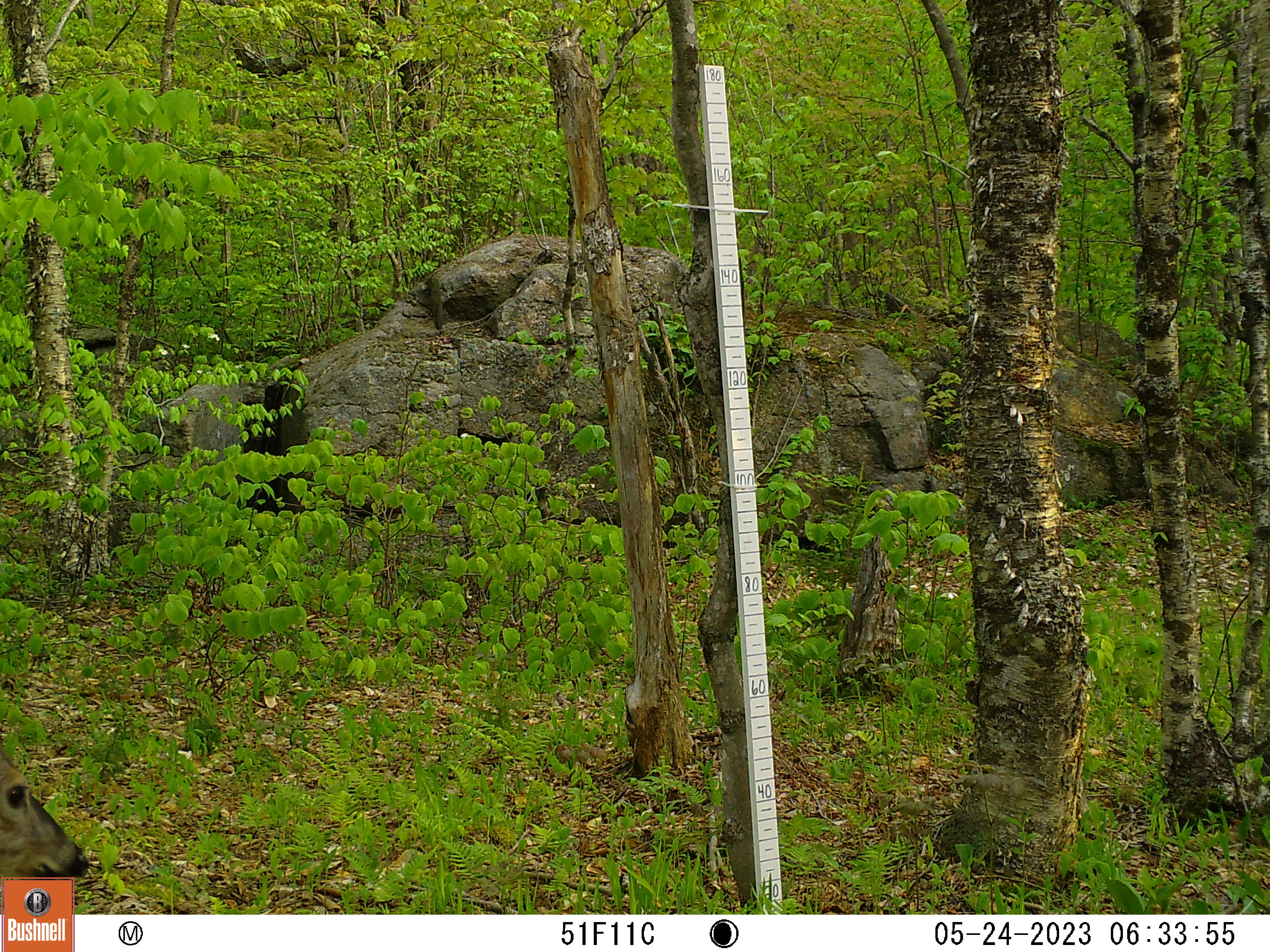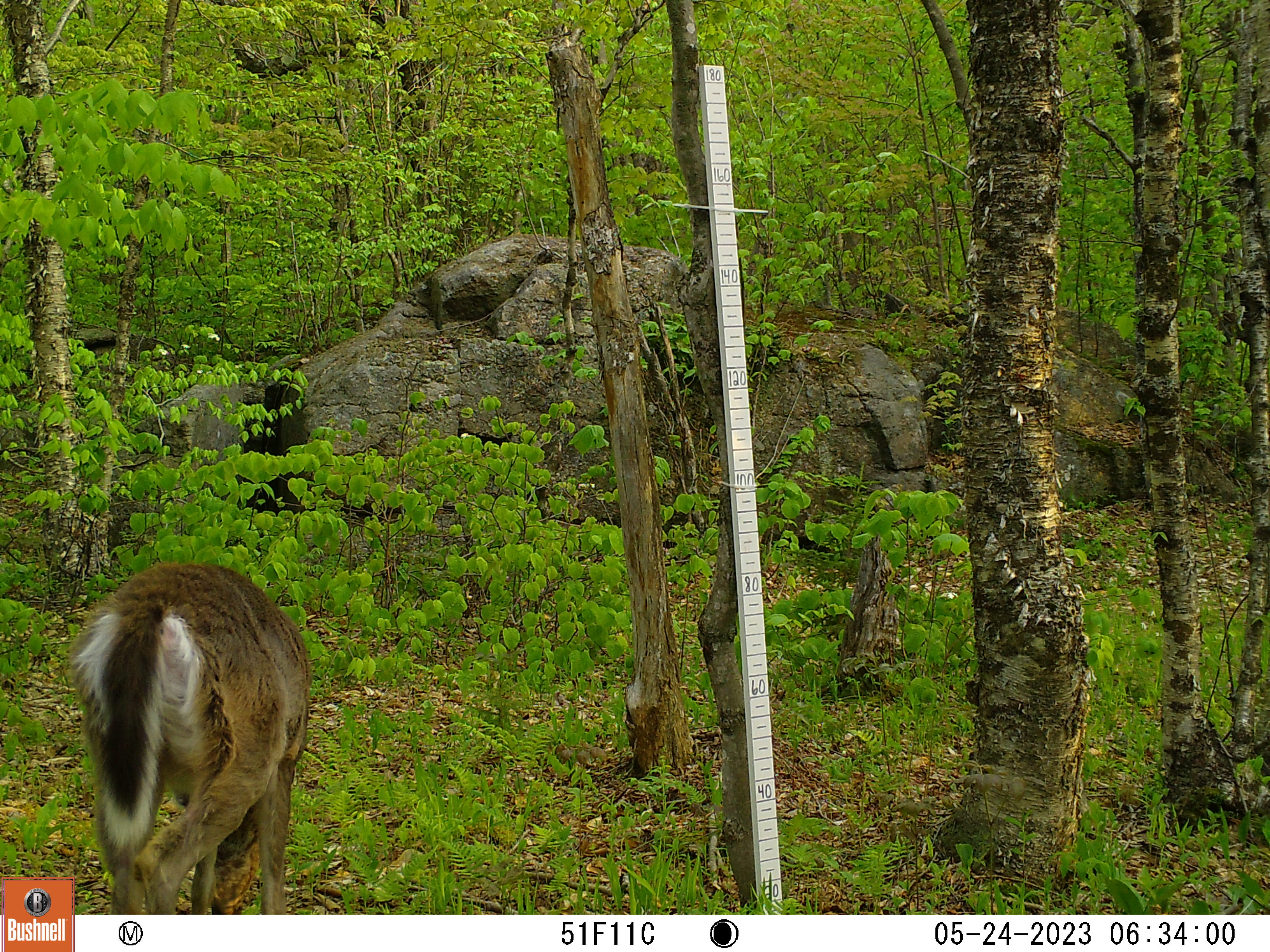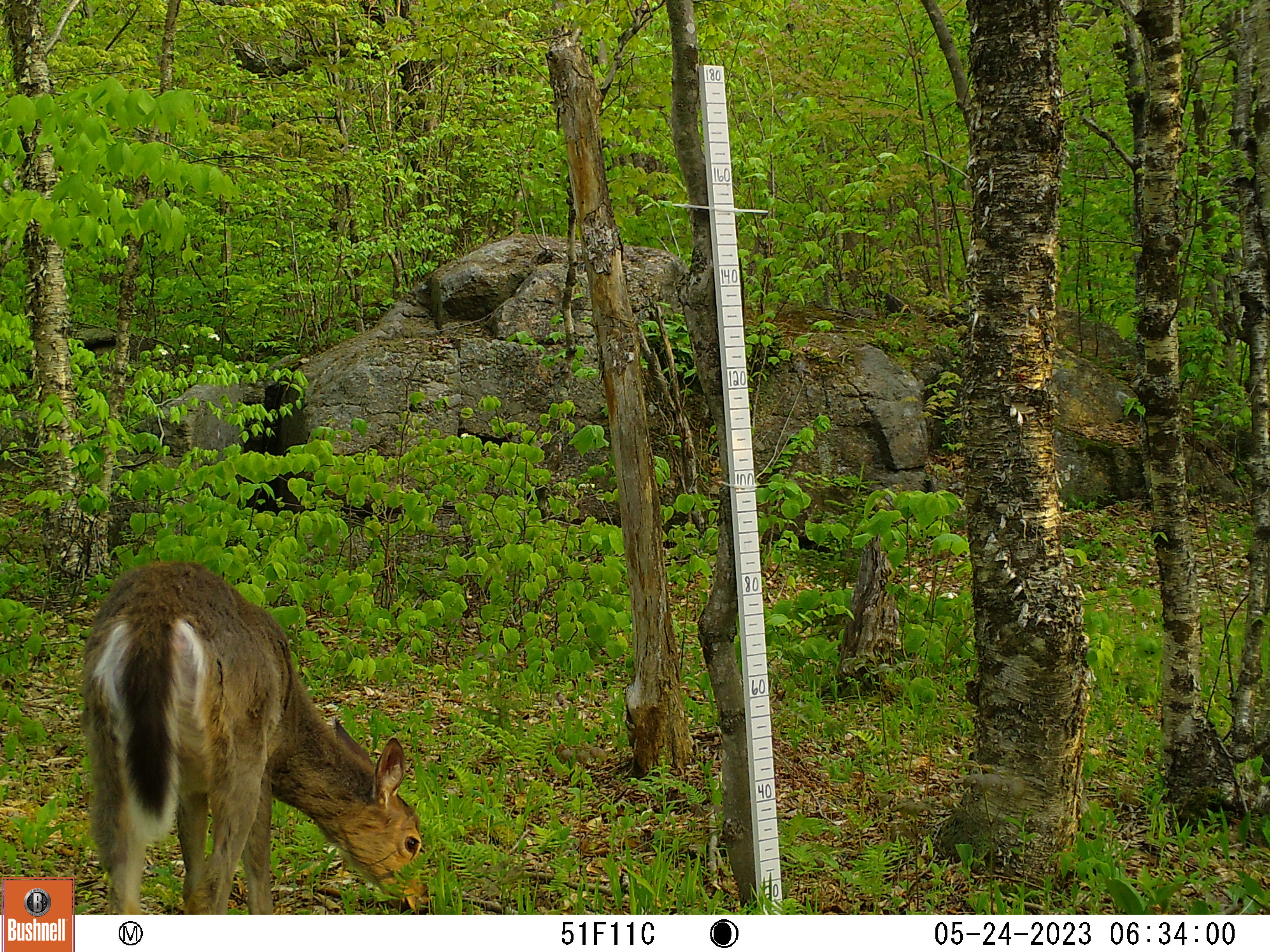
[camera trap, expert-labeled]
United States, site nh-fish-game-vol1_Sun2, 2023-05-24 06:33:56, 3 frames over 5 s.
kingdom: Animalia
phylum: Chordata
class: Mammalia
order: Artiodactyla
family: Cervidae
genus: Odocoileus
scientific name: Odocoileus virginianus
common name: white-tailed deer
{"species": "white-tailed deer (Odocoileus virginianus)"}